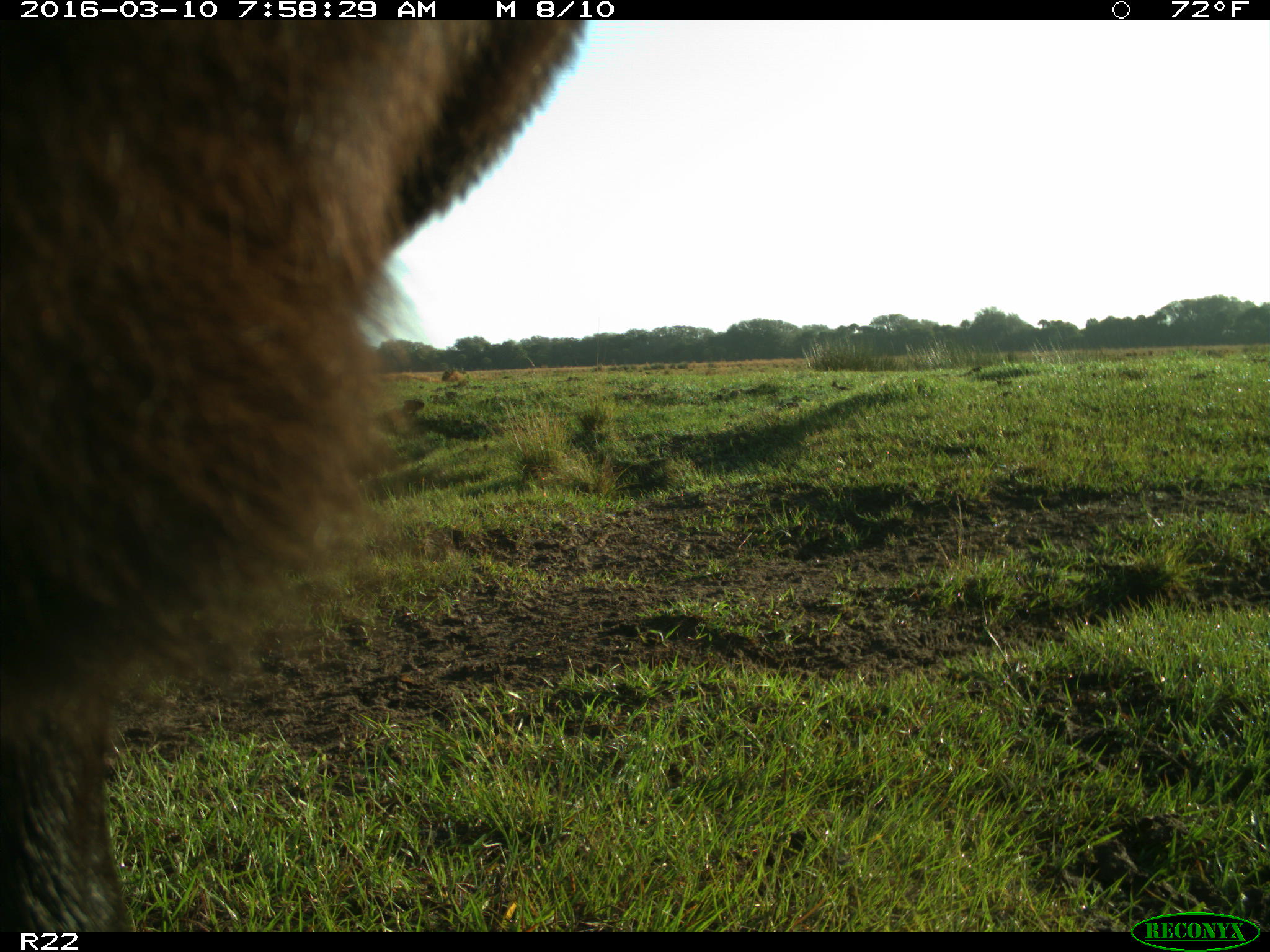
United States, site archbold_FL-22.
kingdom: Animalia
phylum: Chordata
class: Mammalia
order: Artiodactyla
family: Bovidae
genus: Bos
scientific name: Bos taurus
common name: domestic cow